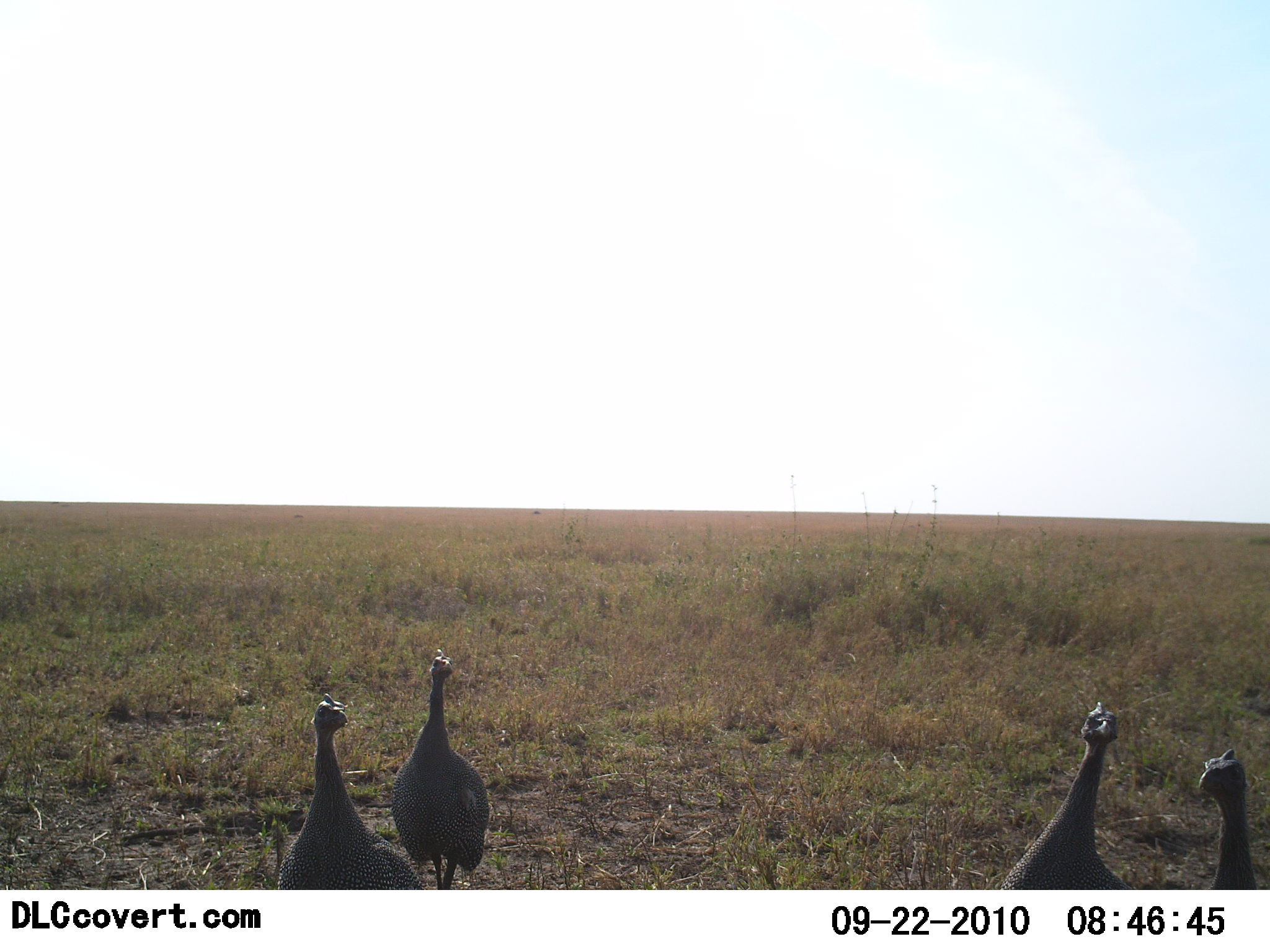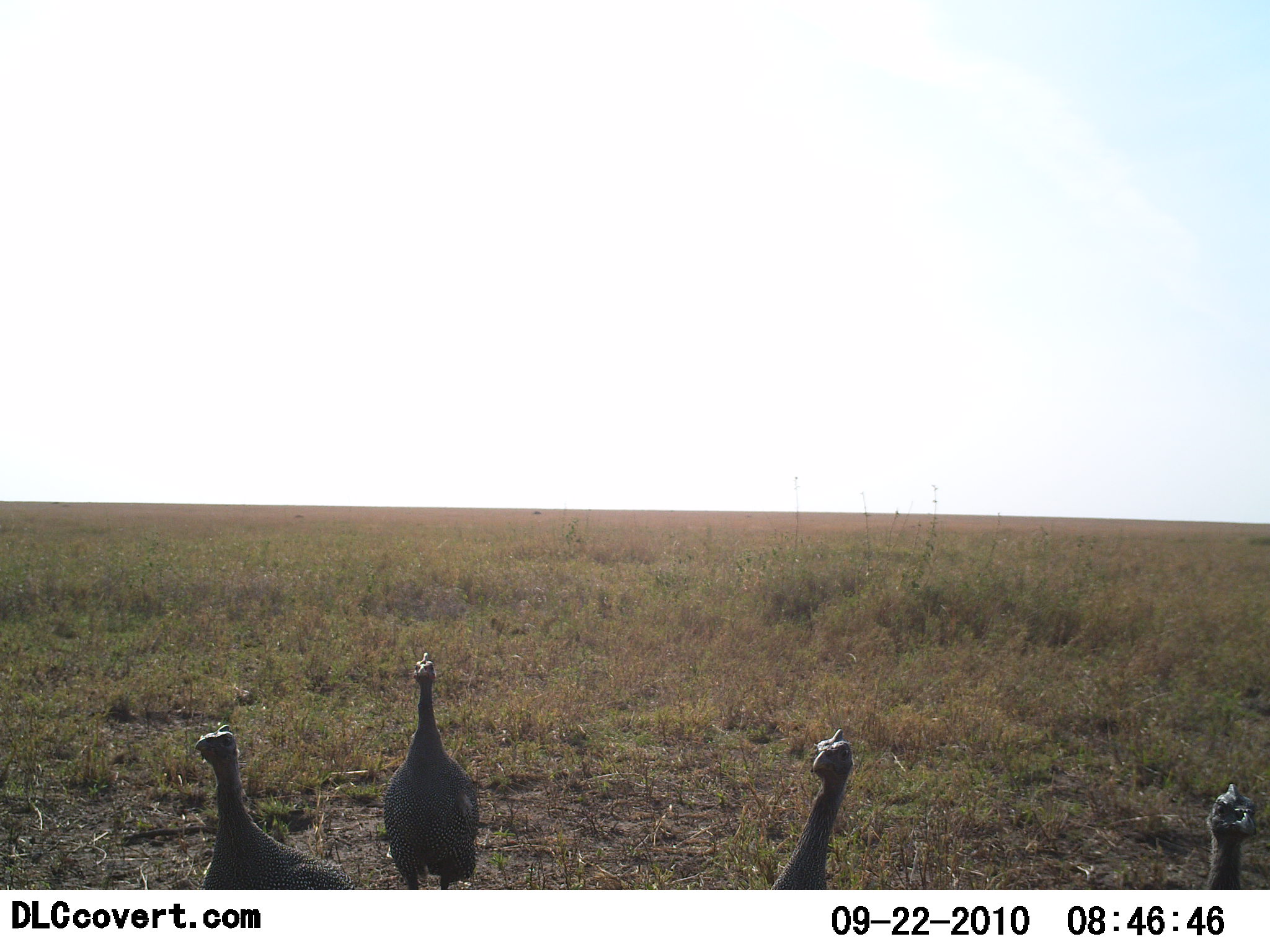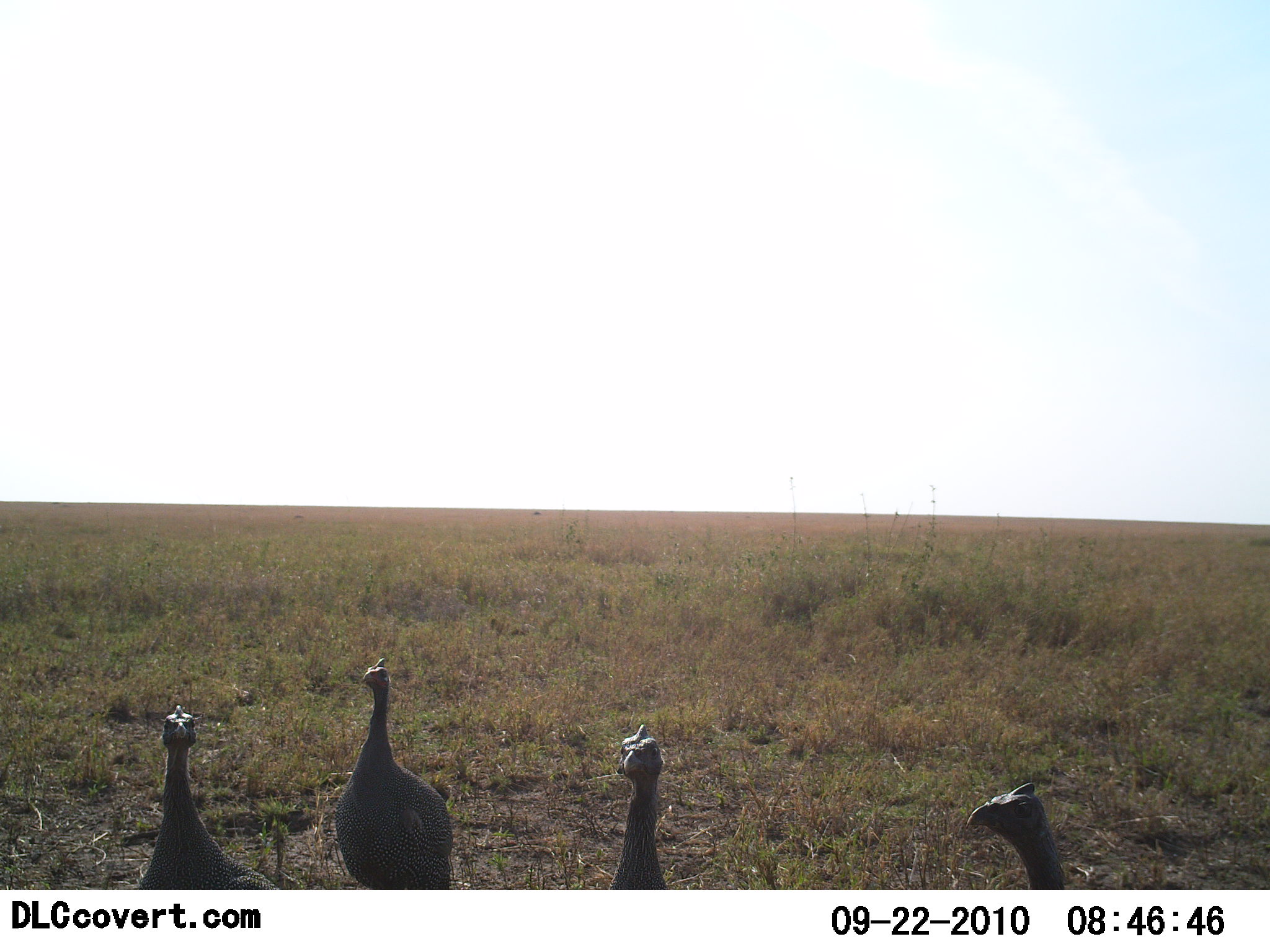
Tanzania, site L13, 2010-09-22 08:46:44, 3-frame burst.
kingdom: Animalia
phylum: Chordata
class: Aves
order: Galliformes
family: Numididae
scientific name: Numididae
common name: guinea fowl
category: guineafowl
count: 4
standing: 21%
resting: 0%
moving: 71%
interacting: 14%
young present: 0%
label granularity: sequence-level